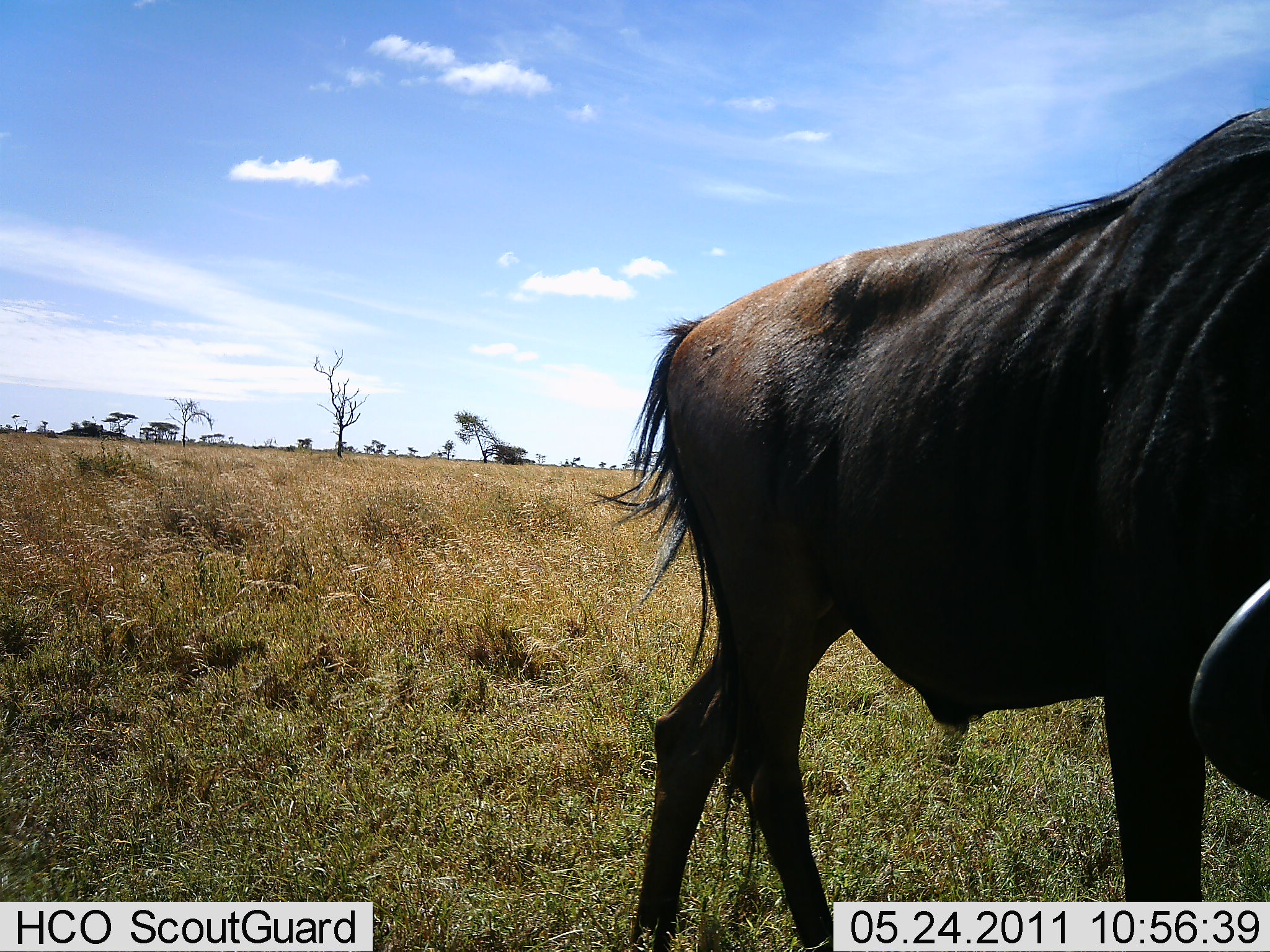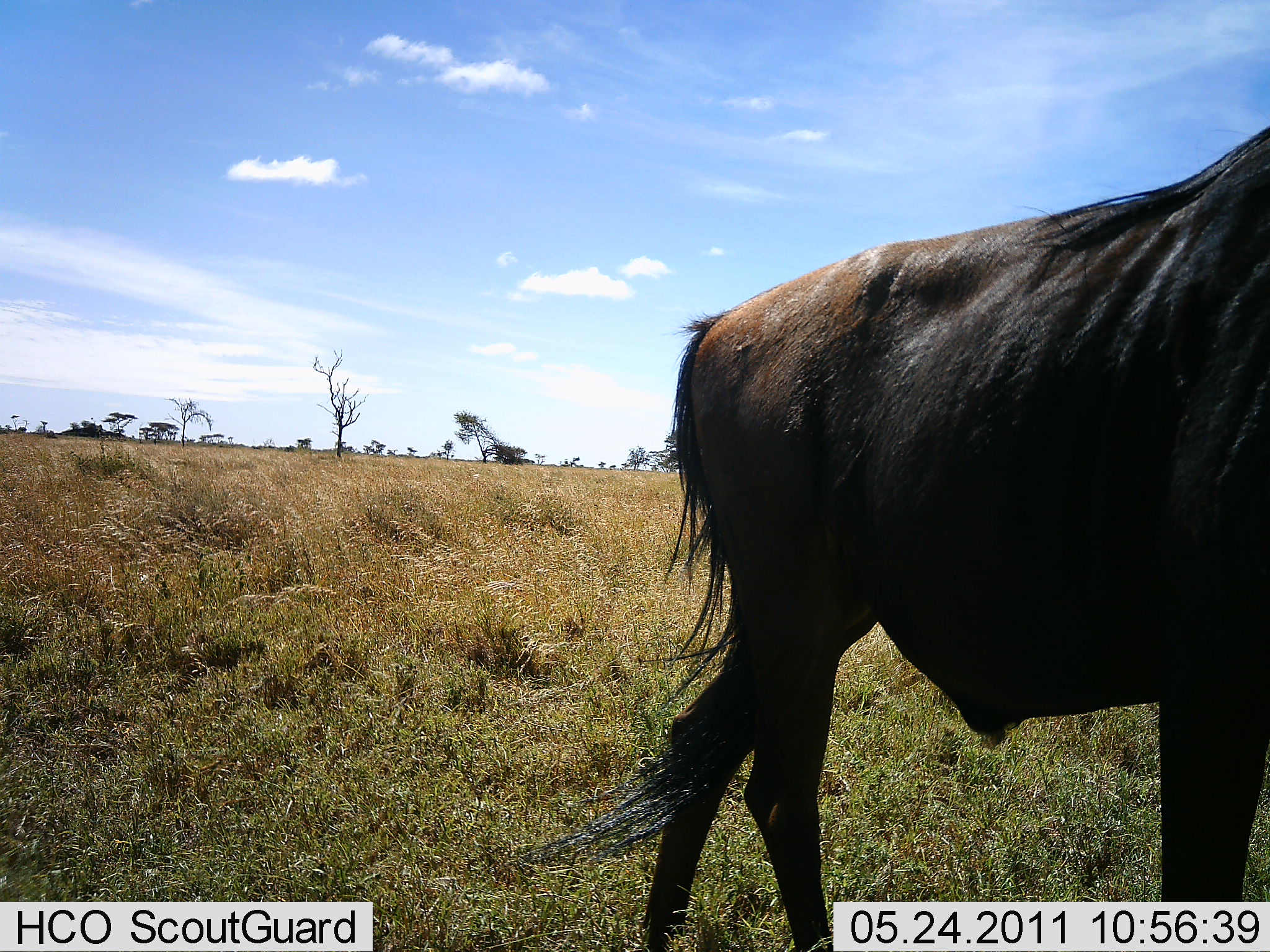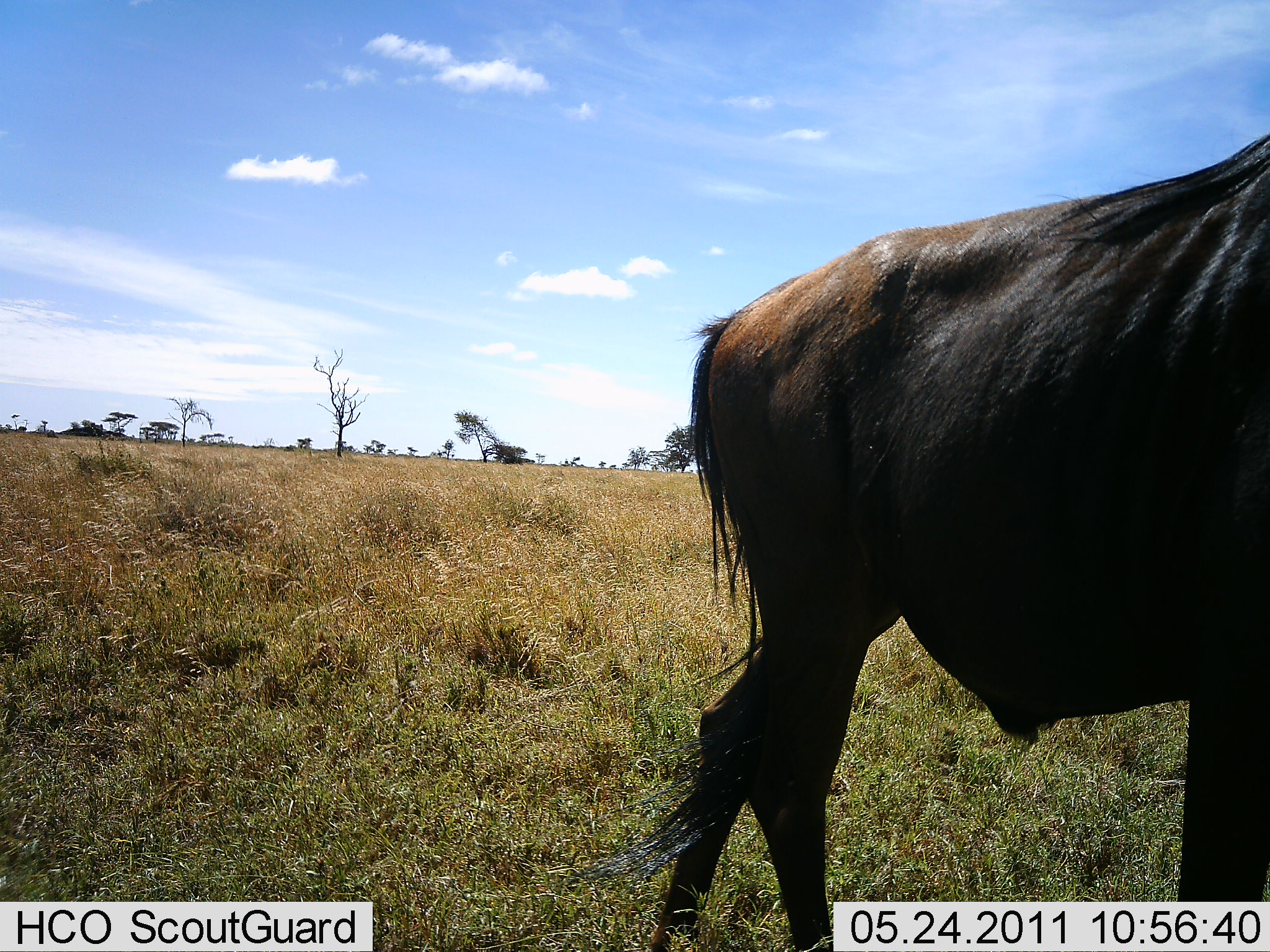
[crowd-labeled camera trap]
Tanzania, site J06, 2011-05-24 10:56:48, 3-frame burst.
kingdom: Animalia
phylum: Chordata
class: Mammalia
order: Artiodactyla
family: Bovidae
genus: Connochaetes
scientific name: Connochaetes taurinus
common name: blue wildebeest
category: wildebeest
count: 1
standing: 54%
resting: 0%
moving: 31%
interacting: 0%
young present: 0%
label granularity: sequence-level